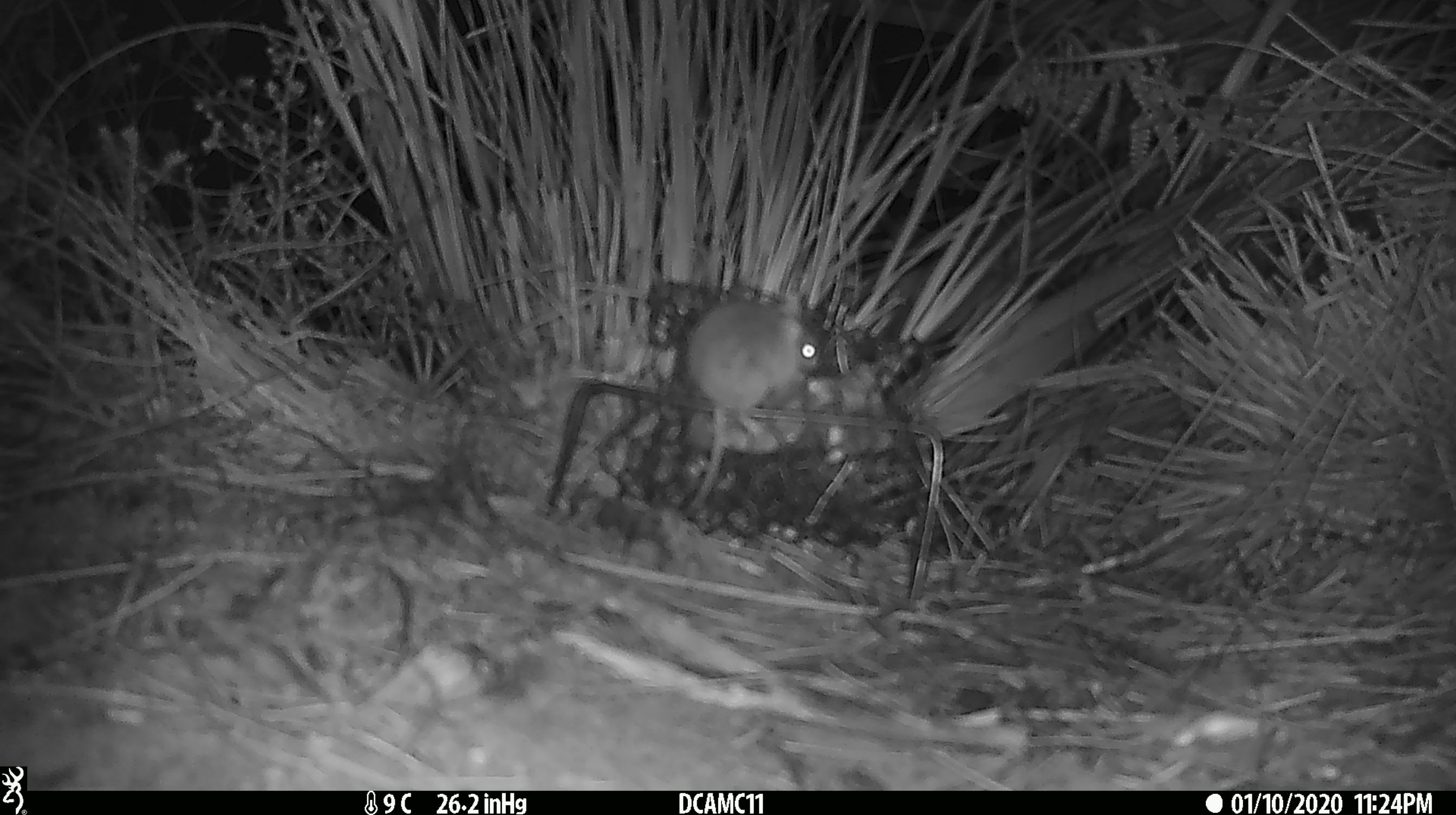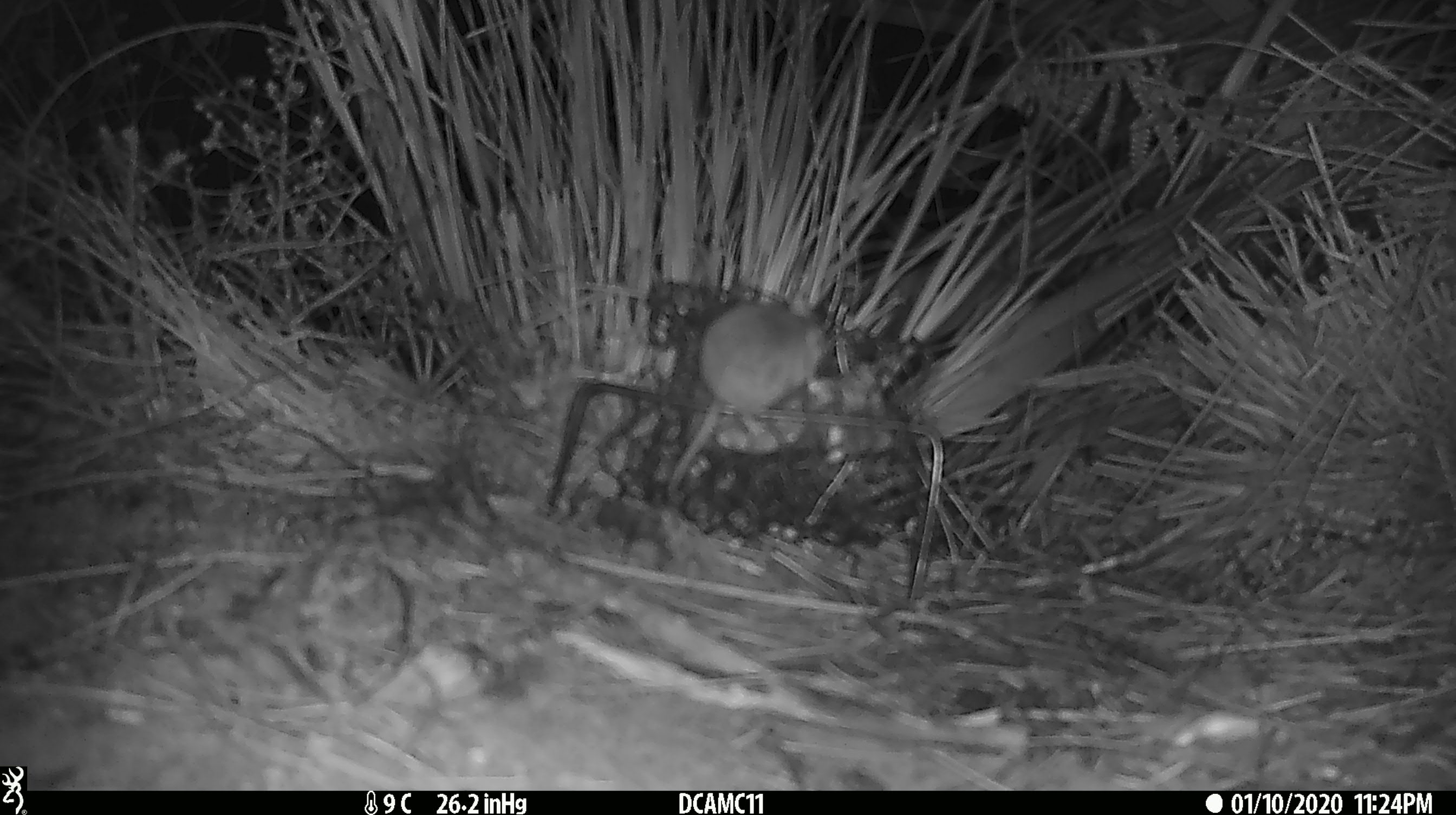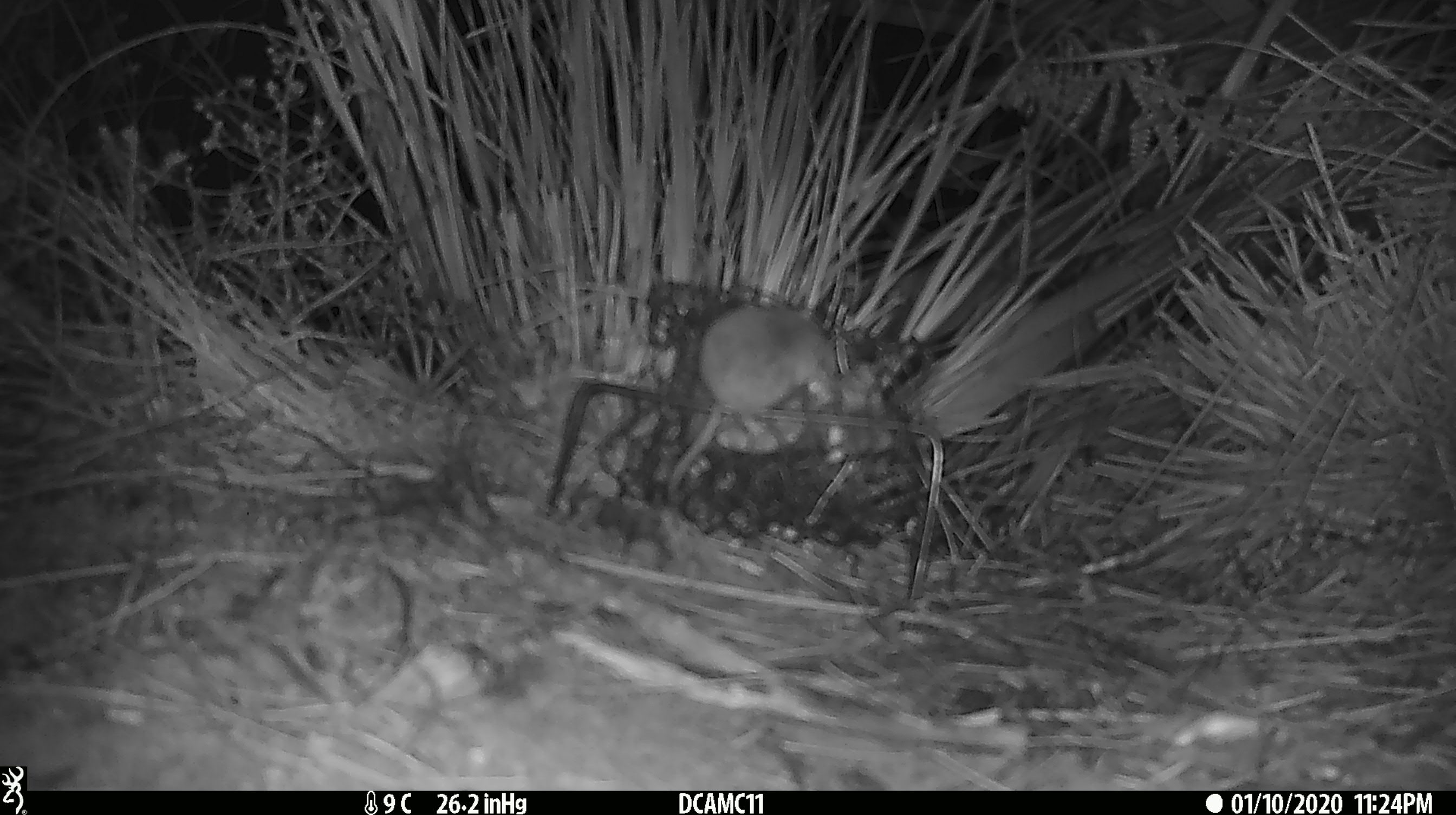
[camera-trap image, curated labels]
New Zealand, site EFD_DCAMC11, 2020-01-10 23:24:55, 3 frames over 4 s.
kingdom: Animalia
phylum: Chordata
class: Mammalia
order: Rodentia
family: Muridae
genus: Mus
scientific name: Mus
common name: mouse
Mouse (Mus).